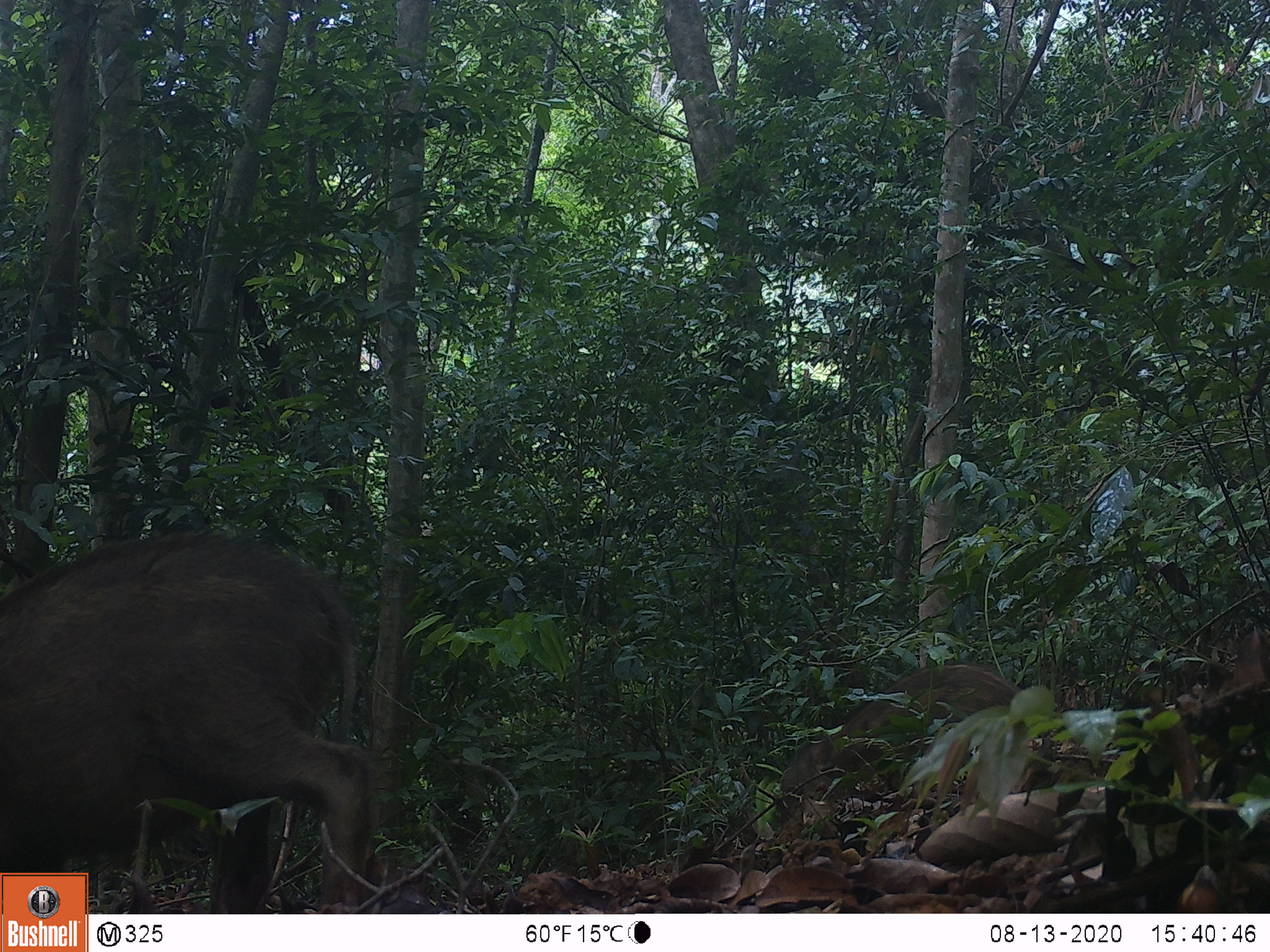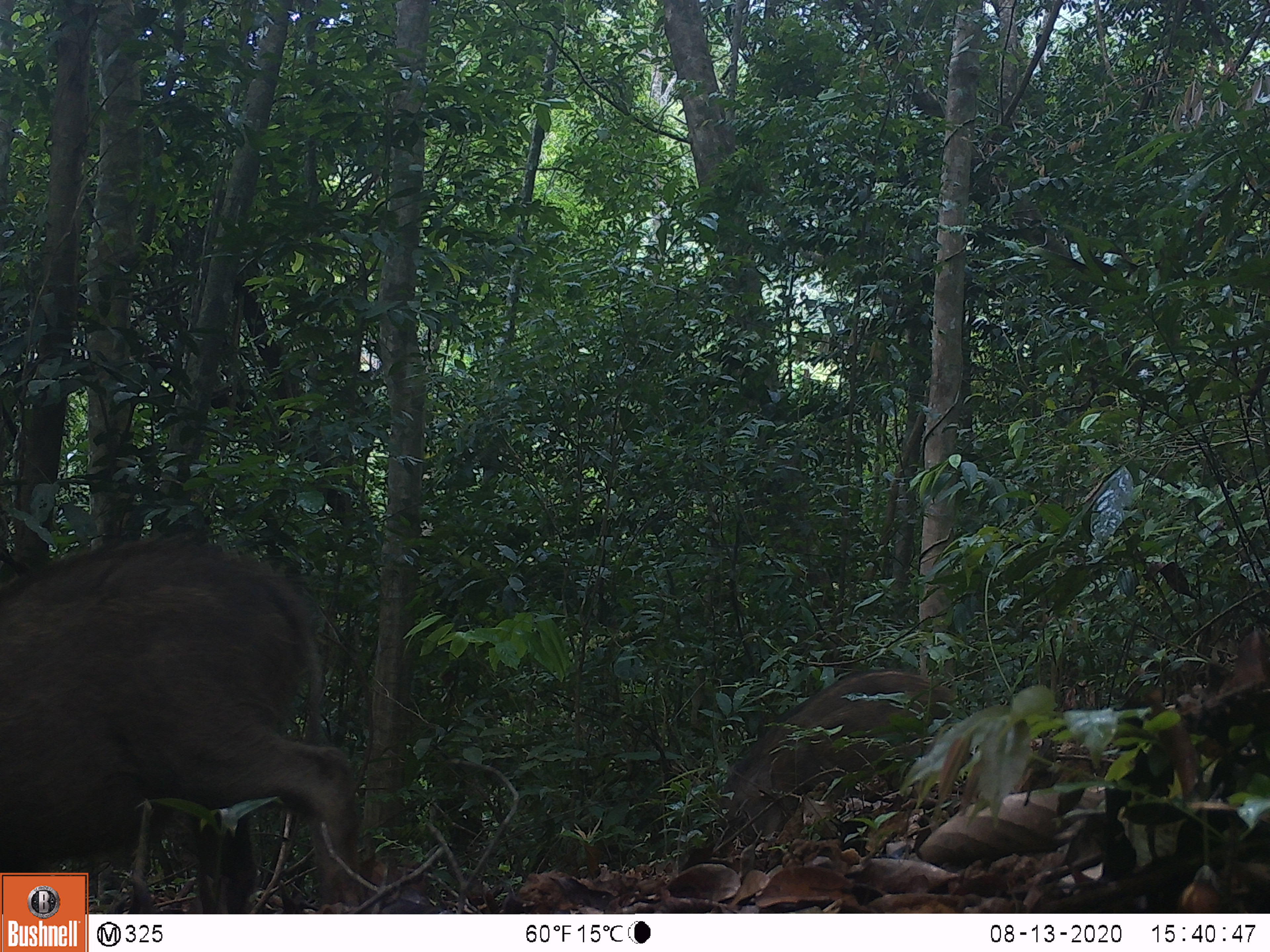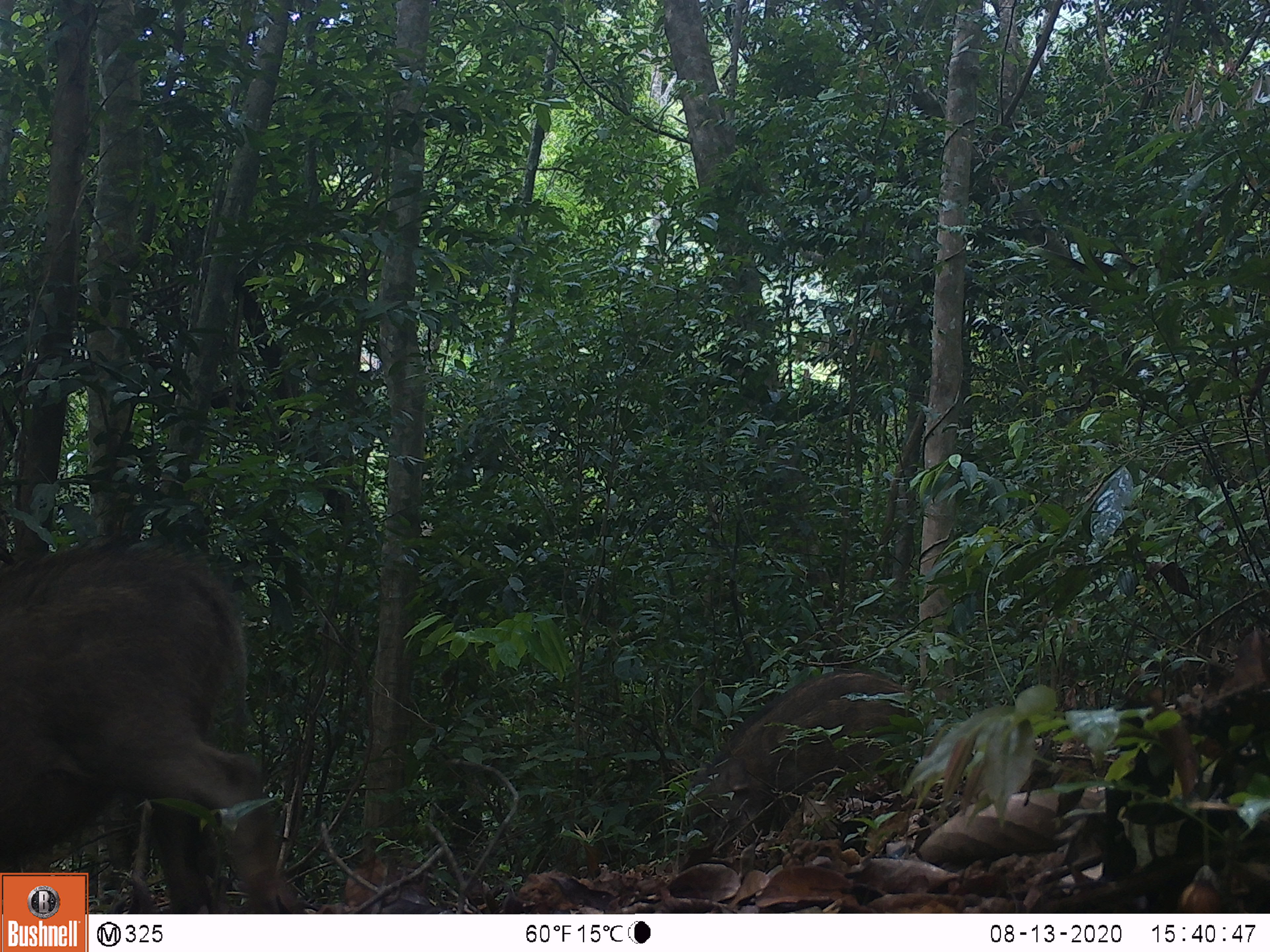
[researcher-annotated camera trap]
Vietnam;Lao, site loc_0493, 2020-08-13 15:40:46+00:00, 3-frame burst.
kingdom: Animalia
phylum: Chordata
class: Mammalia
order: Artiodactyla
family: Suidae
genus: Sus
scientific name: Sus scrofa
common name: eurasian wild pig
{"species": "eurasian wild pig (Sus scrofa)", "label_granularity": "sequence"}